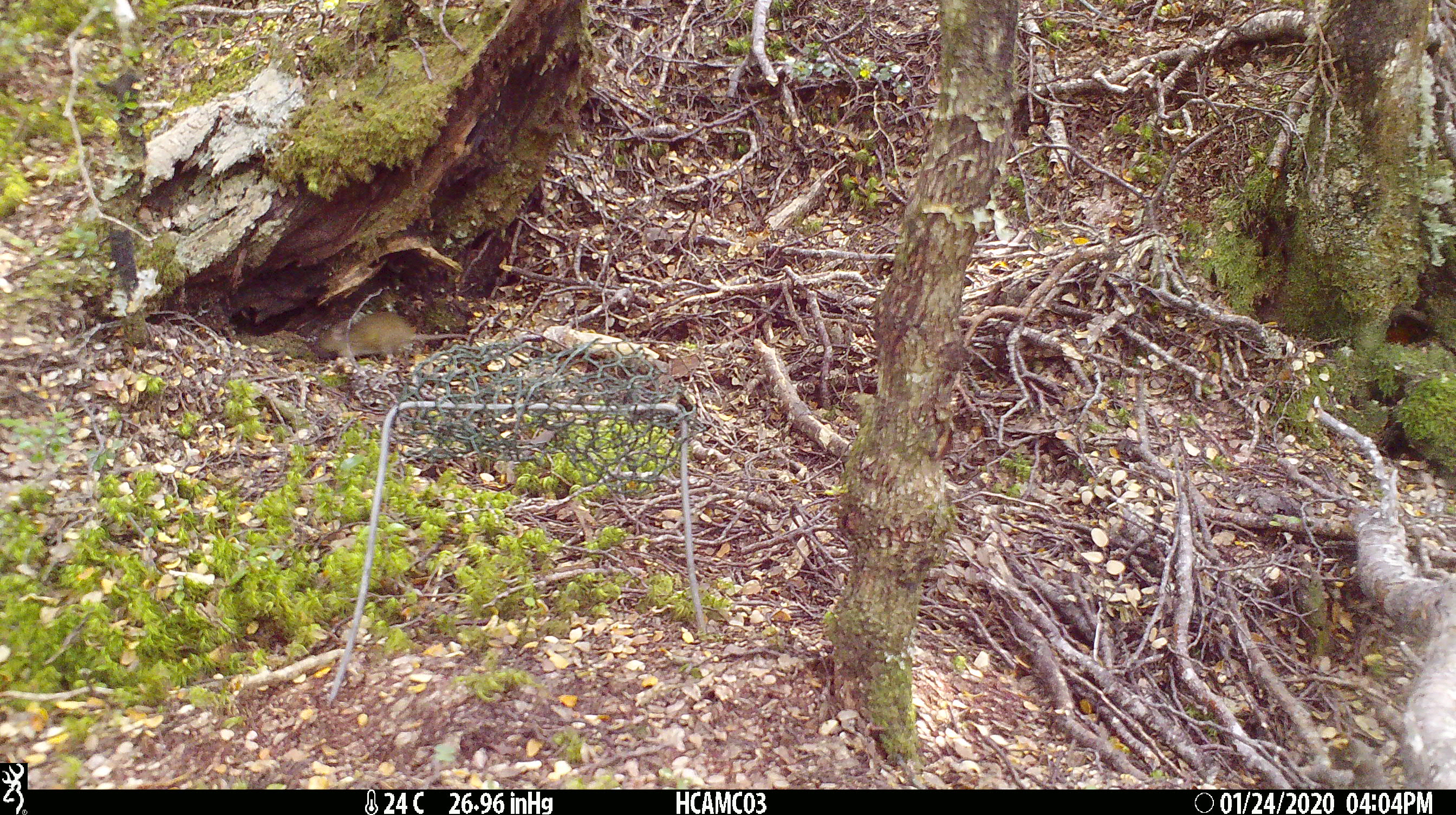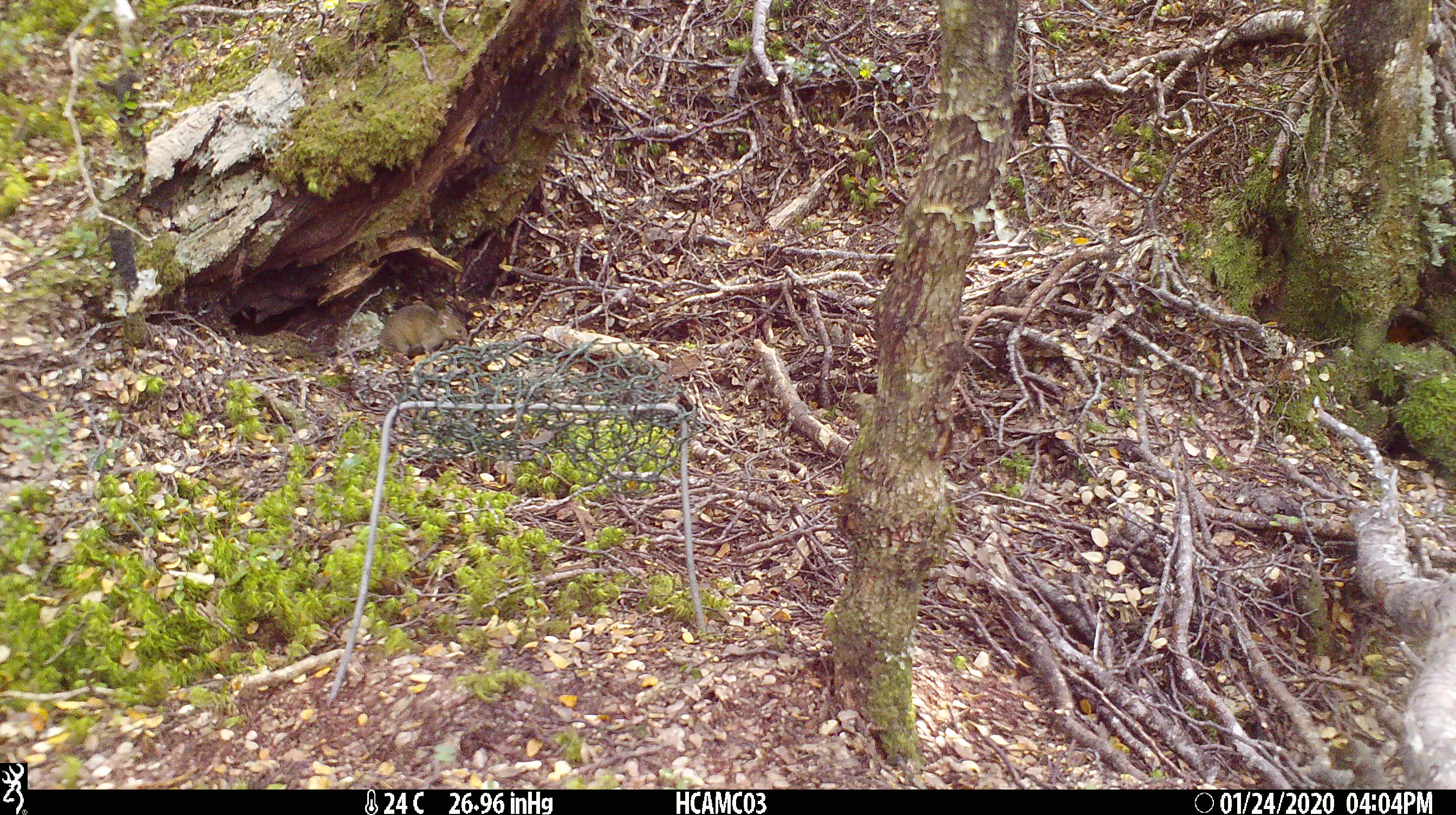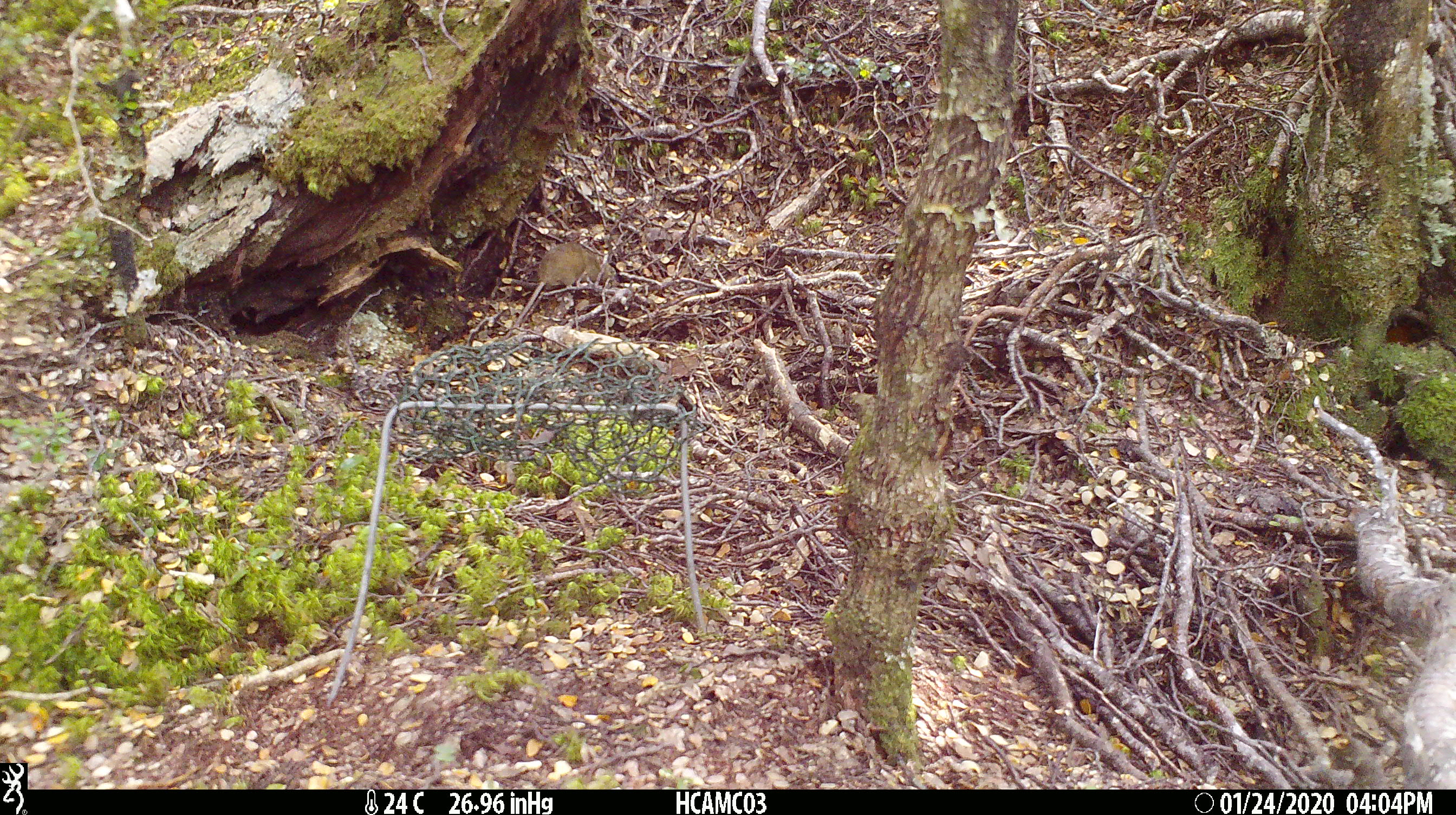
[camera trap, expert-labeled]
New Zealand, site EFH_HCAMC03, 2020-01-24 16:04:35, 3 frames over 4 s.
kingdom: Animalia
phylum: Chordata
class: Mammalia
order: Rodentia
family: Muridae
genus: Mus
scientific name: Mus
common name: mouse